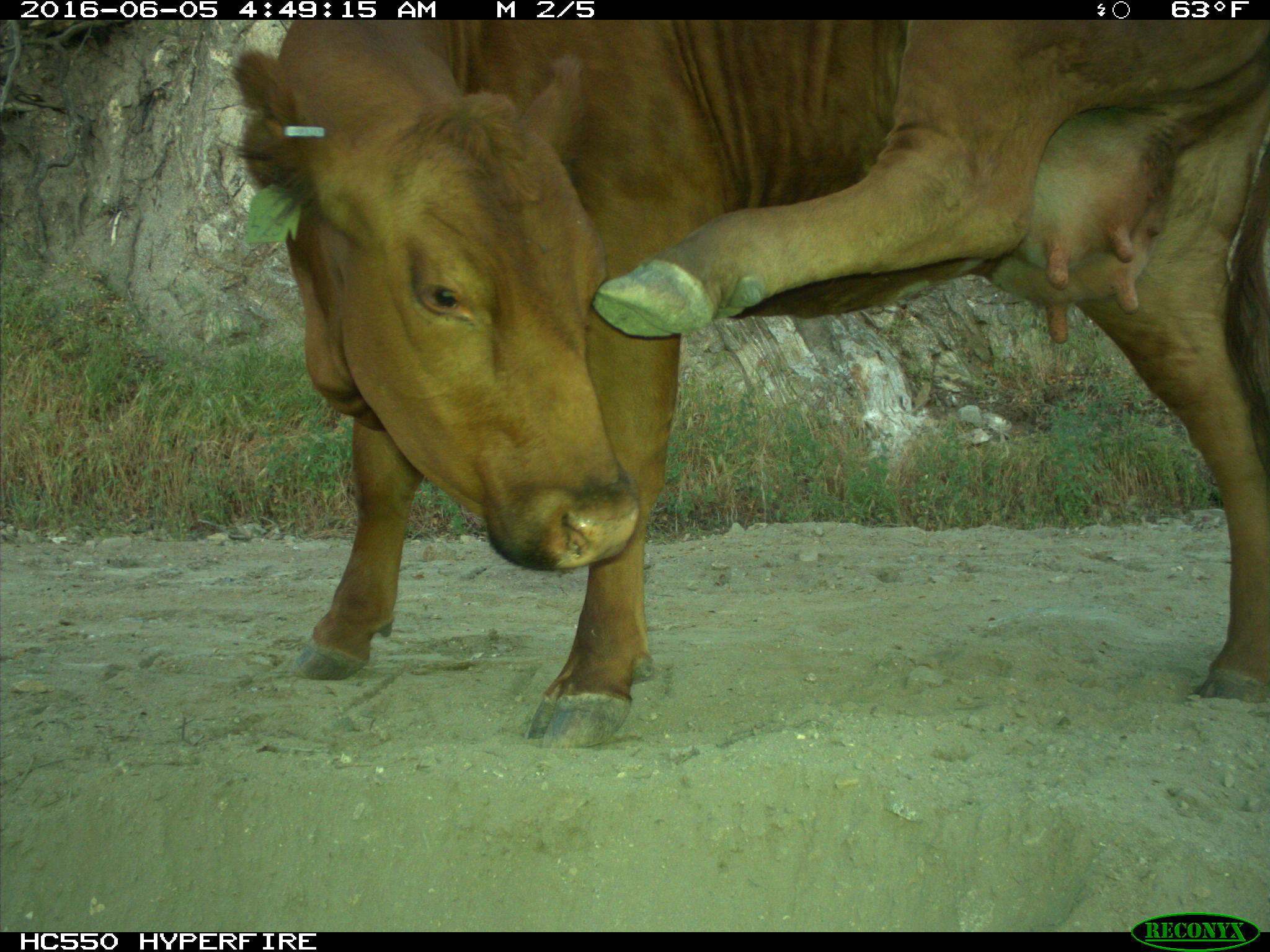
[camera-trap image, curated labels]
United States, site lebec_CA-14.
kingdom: Animalia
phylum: Chordata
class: Mammalia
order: Artiodactyla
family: Bovidae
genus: Bos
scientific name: Bos taurus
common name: domestic cow